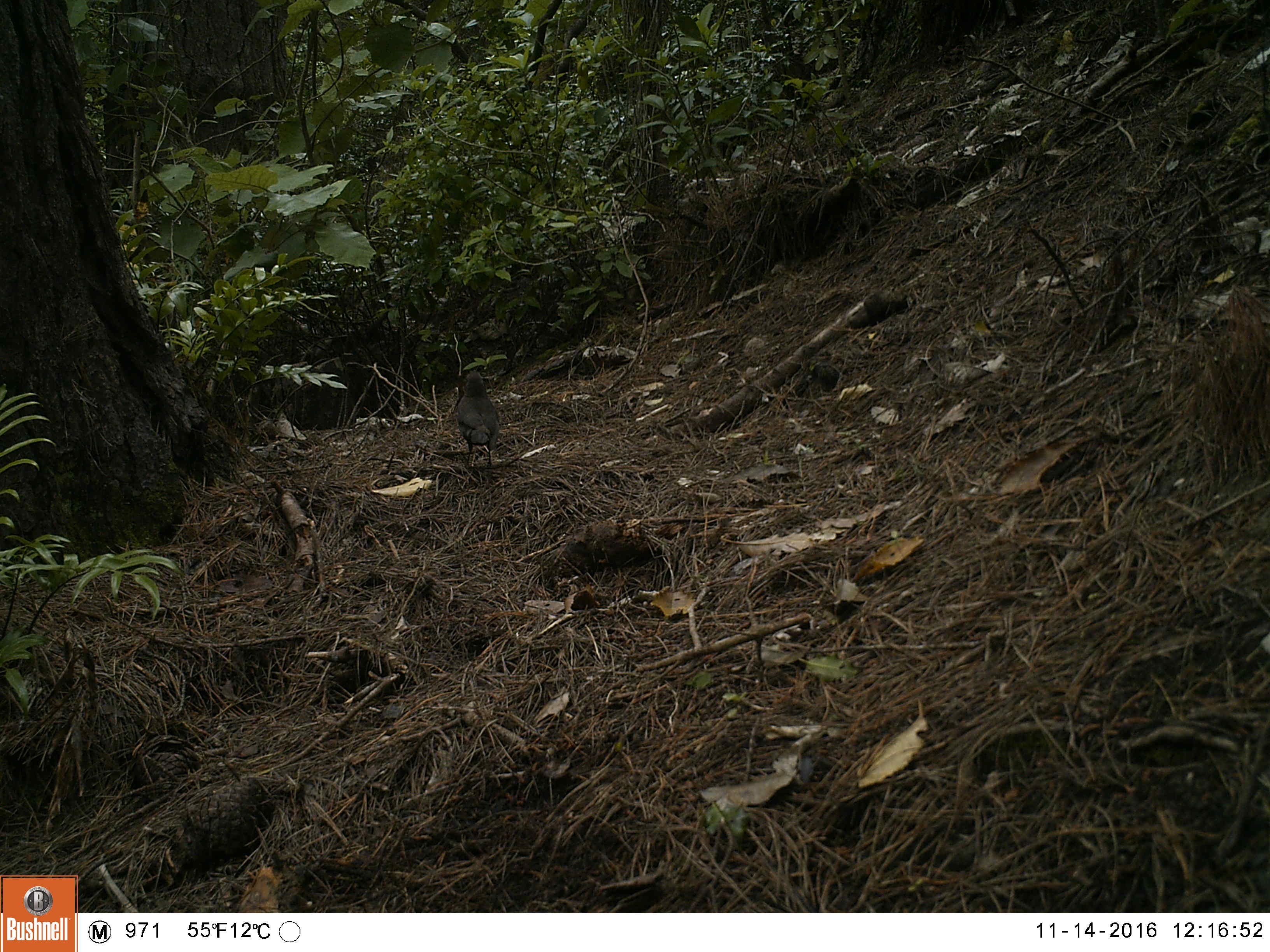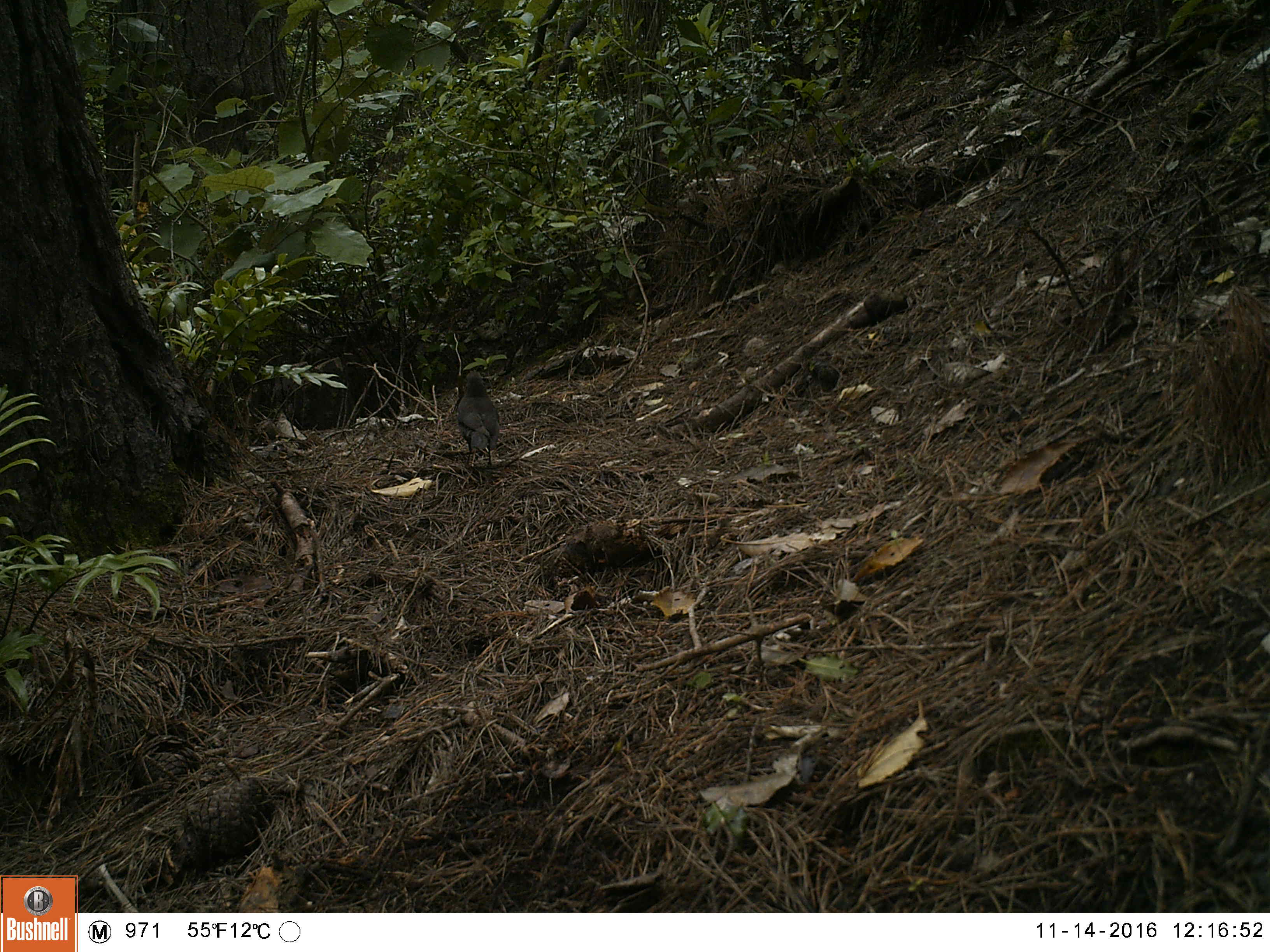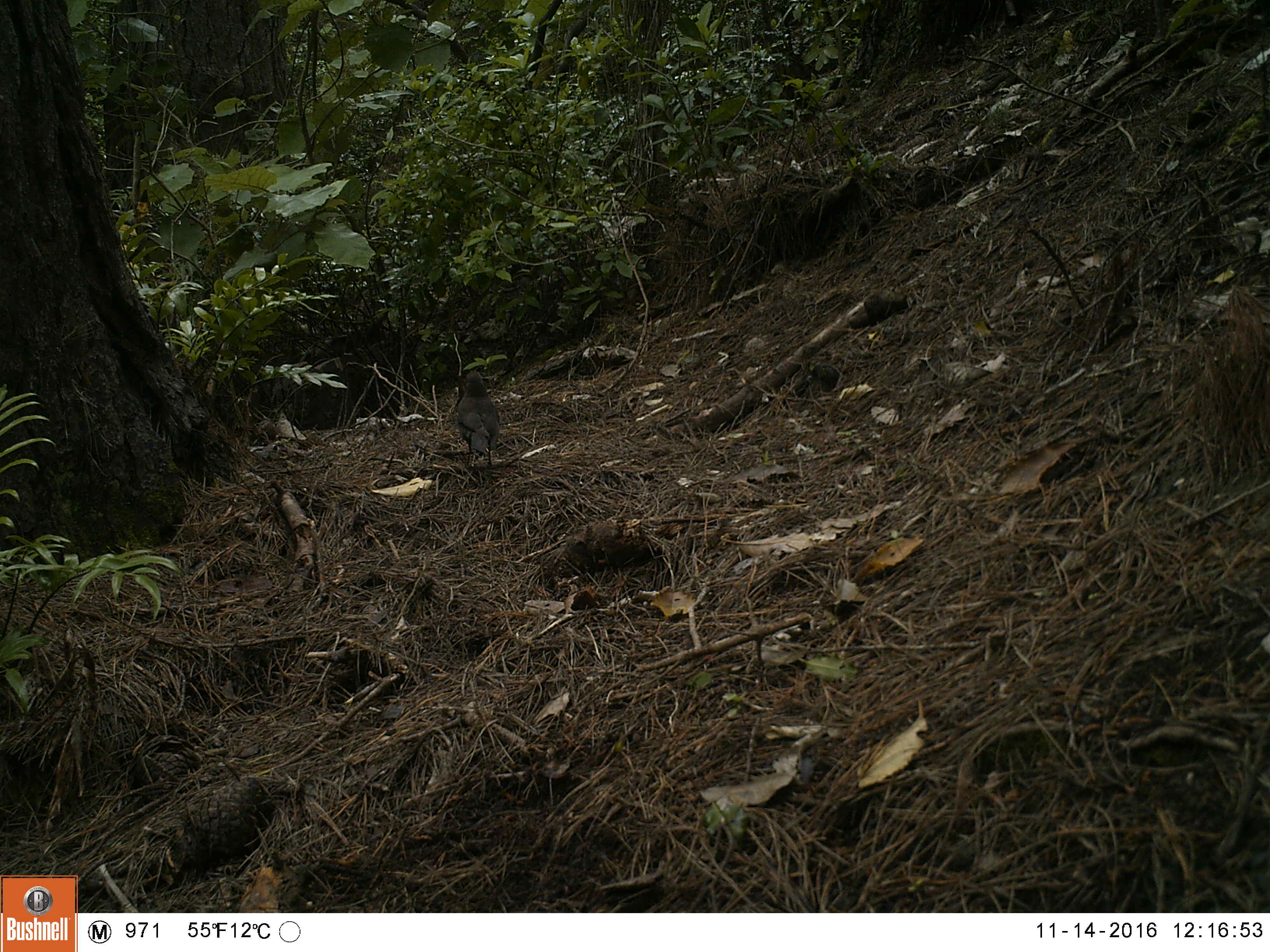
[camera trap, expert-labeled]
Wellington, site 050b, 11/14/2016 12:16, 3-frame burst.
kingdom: Animalia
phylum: Chordata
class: Aves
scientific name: Aves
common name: bird